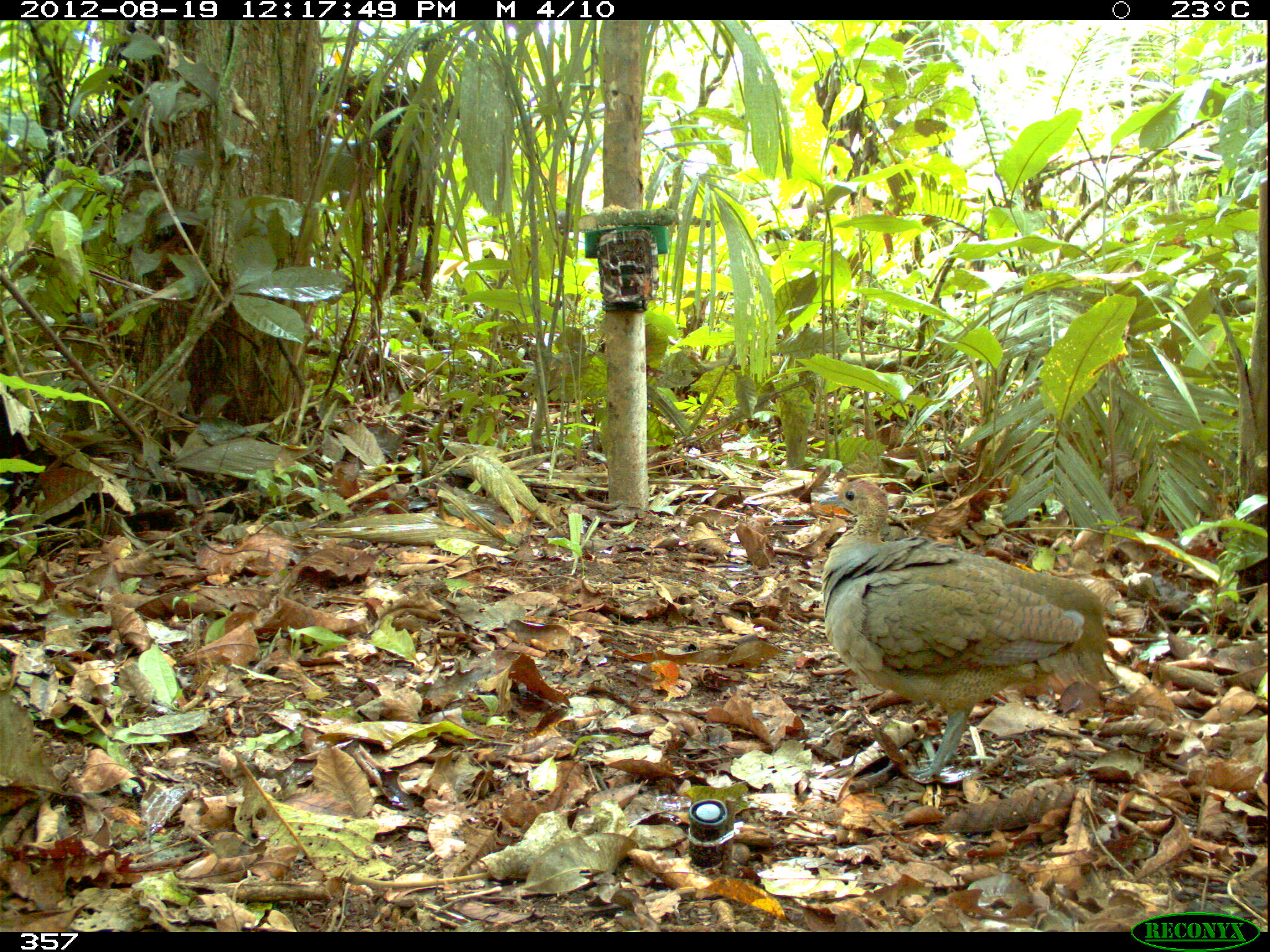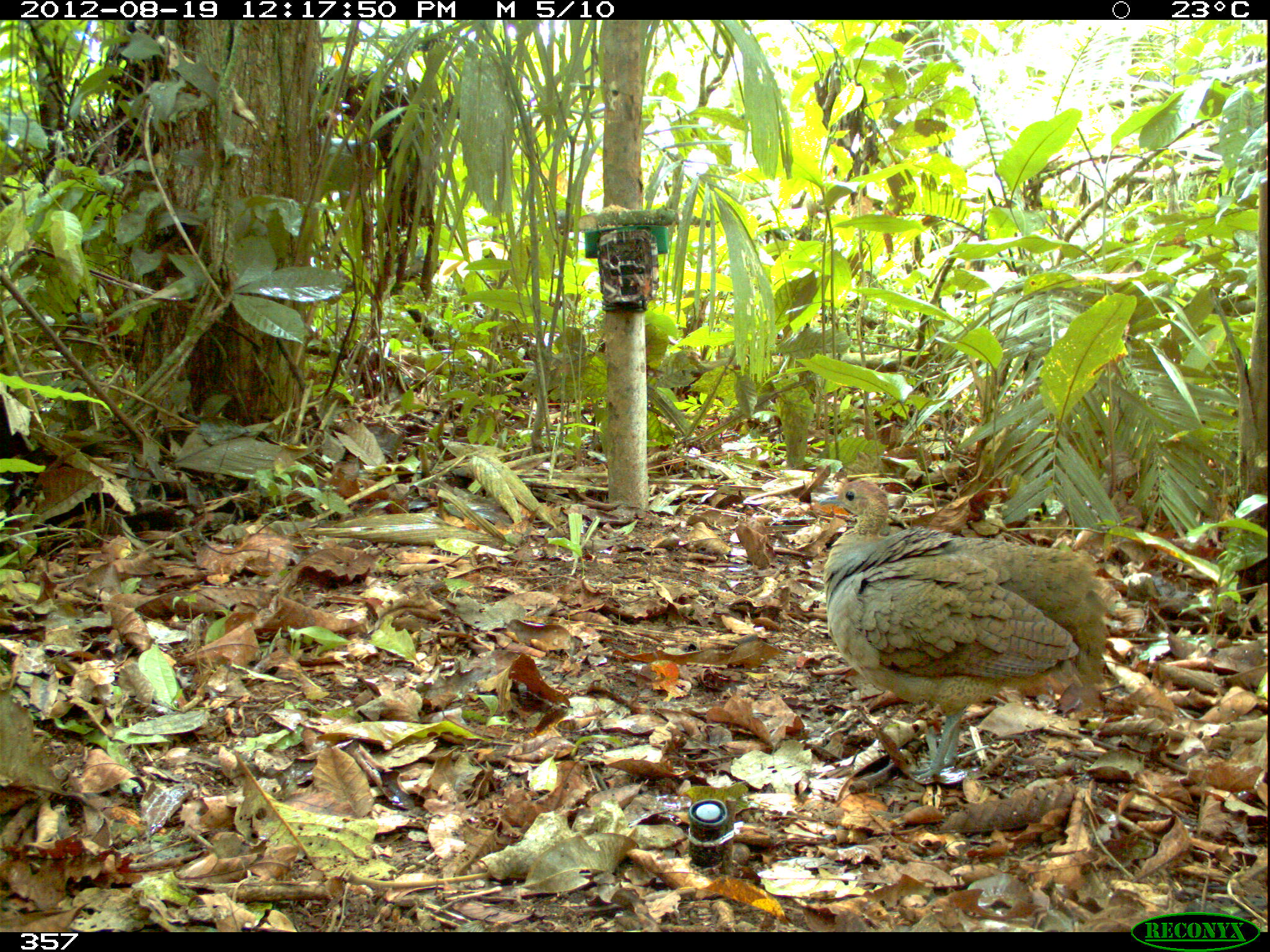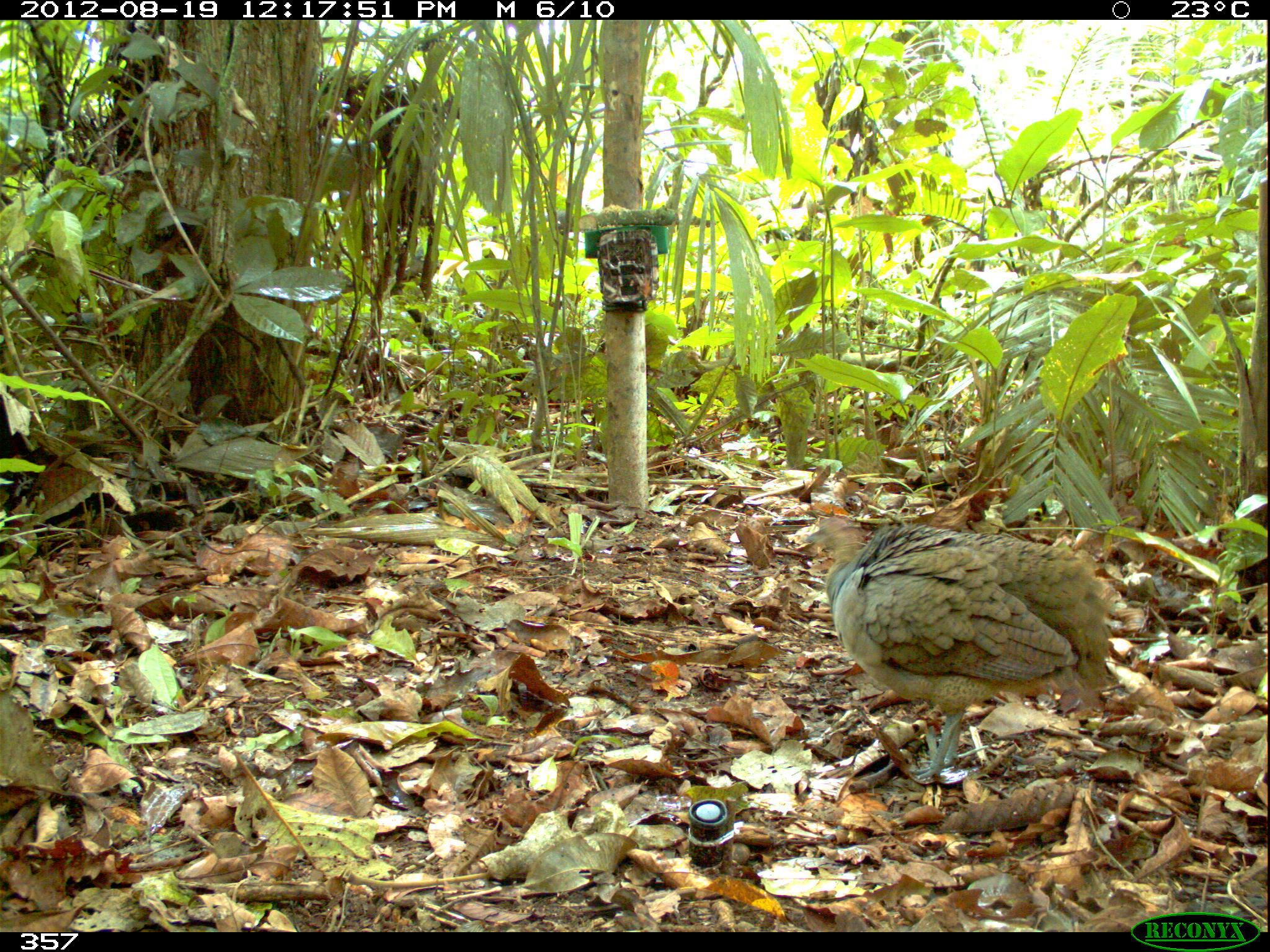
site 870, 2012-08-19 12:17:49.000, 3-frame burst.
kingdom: Animalia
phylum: Chordata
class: Aves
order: Galliformes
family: Phasianidae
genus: Alectoris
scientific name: Alectoris rufa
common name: red-legged partridge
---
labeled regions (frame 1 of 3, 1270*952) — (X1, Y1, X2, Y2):
alectoris rufa: (816, 475, 1120, 781)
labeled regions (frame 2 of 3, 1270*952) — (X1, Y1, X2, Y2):
alectoris rufa: (817, 478, 1119, 781)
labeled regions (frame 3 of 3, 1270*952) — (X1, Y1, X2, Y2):
alectoris rufa: (803, 513, 1114, 782)